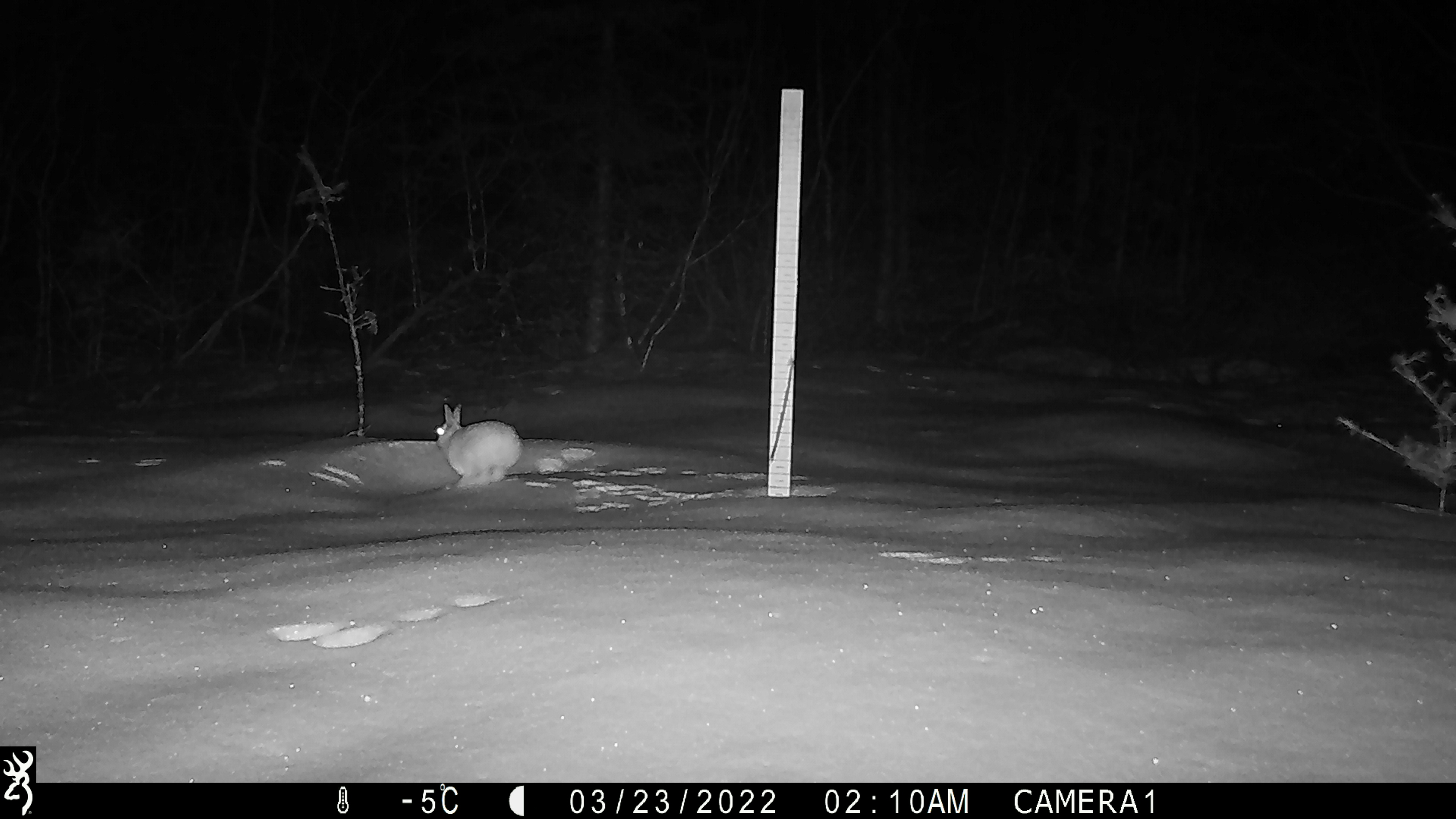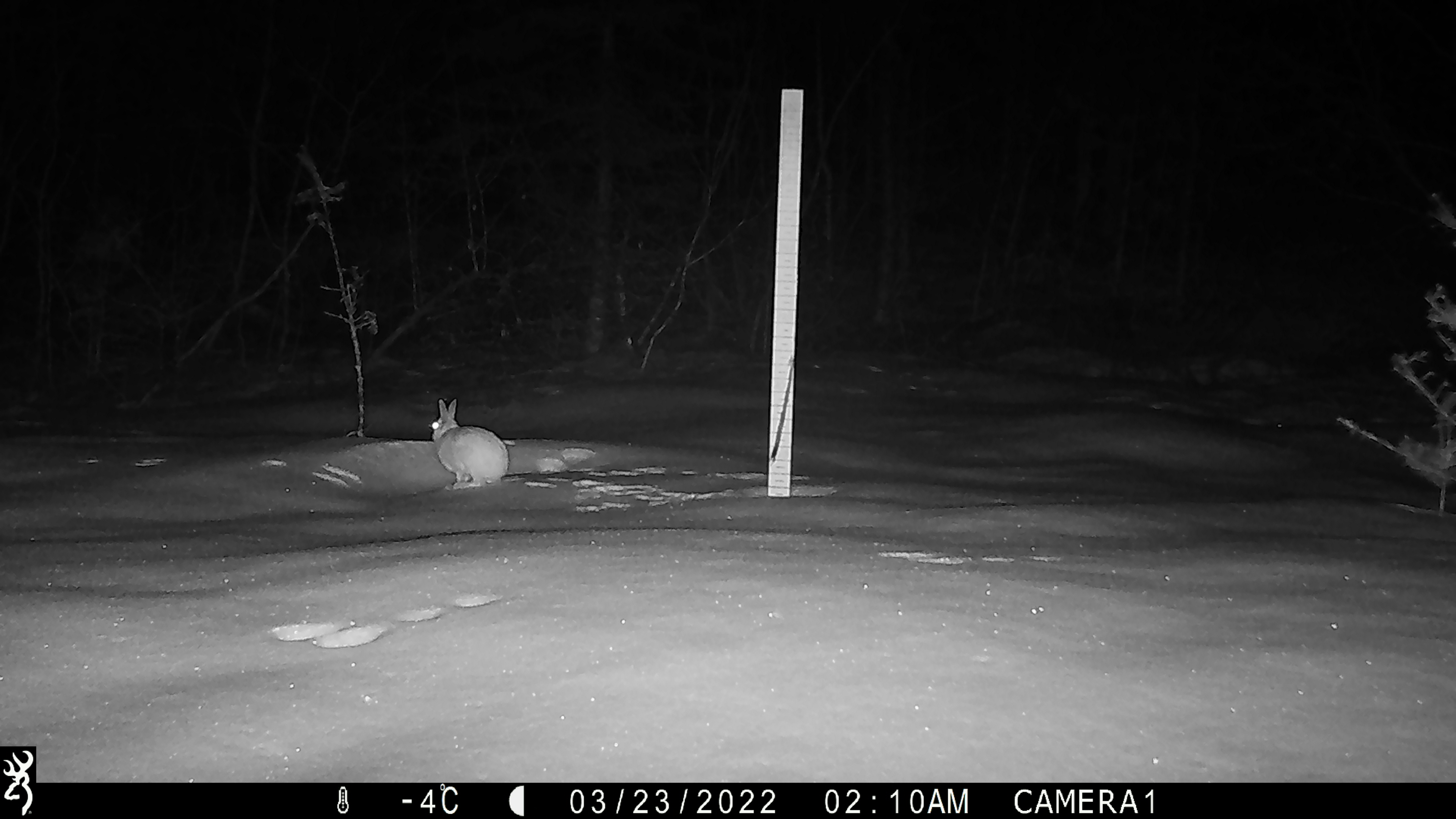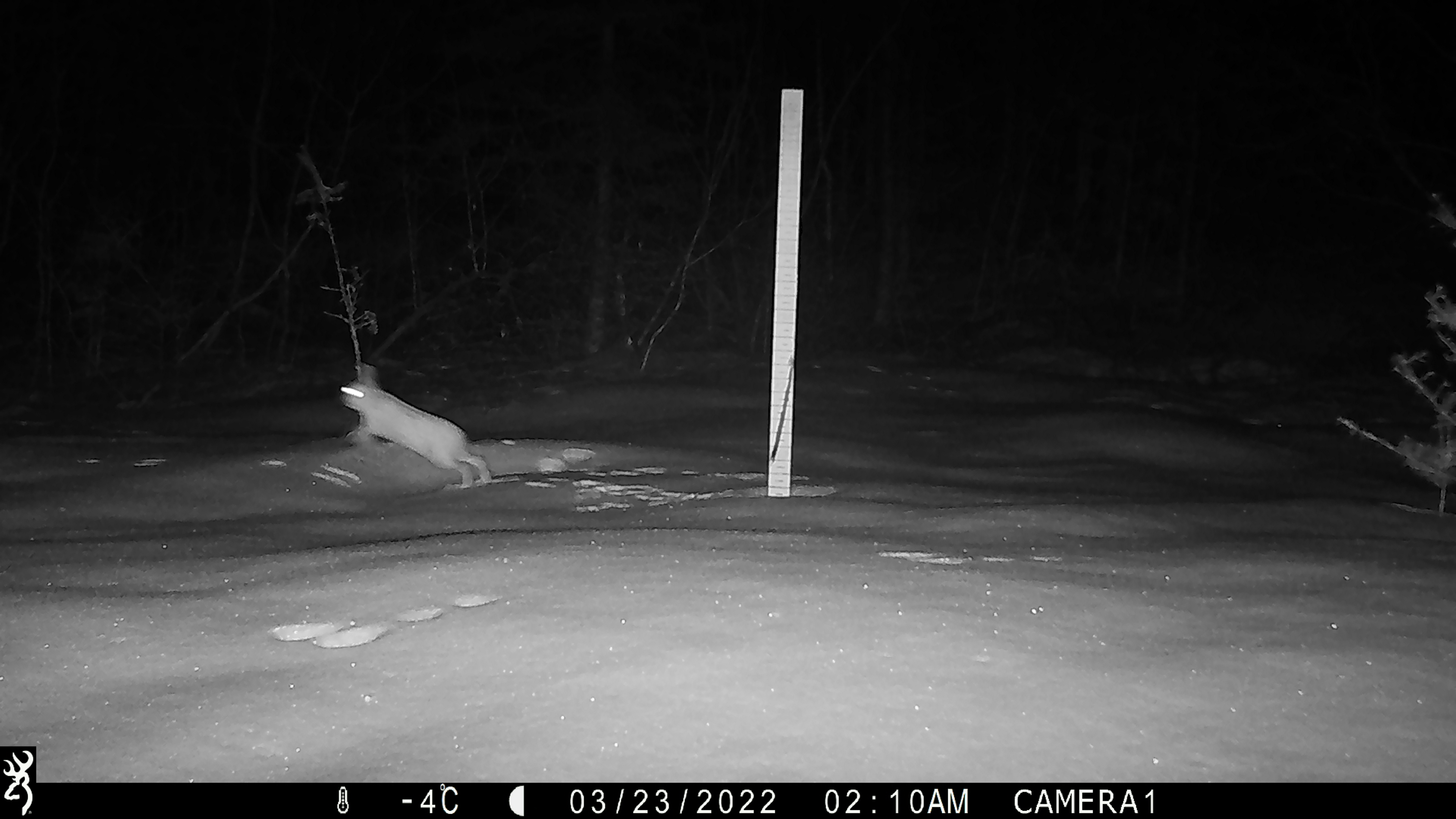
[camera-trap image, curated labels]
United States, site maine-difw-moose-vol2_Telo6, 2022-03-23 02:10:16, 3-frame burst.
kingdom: Animalia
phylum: Chordata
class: Mammalia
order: Lagomorpha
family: Leporidae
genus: Lepus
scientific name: Lepus americanus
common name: snowshoe hare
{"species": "snowshoe hare (Lepus americanus)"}